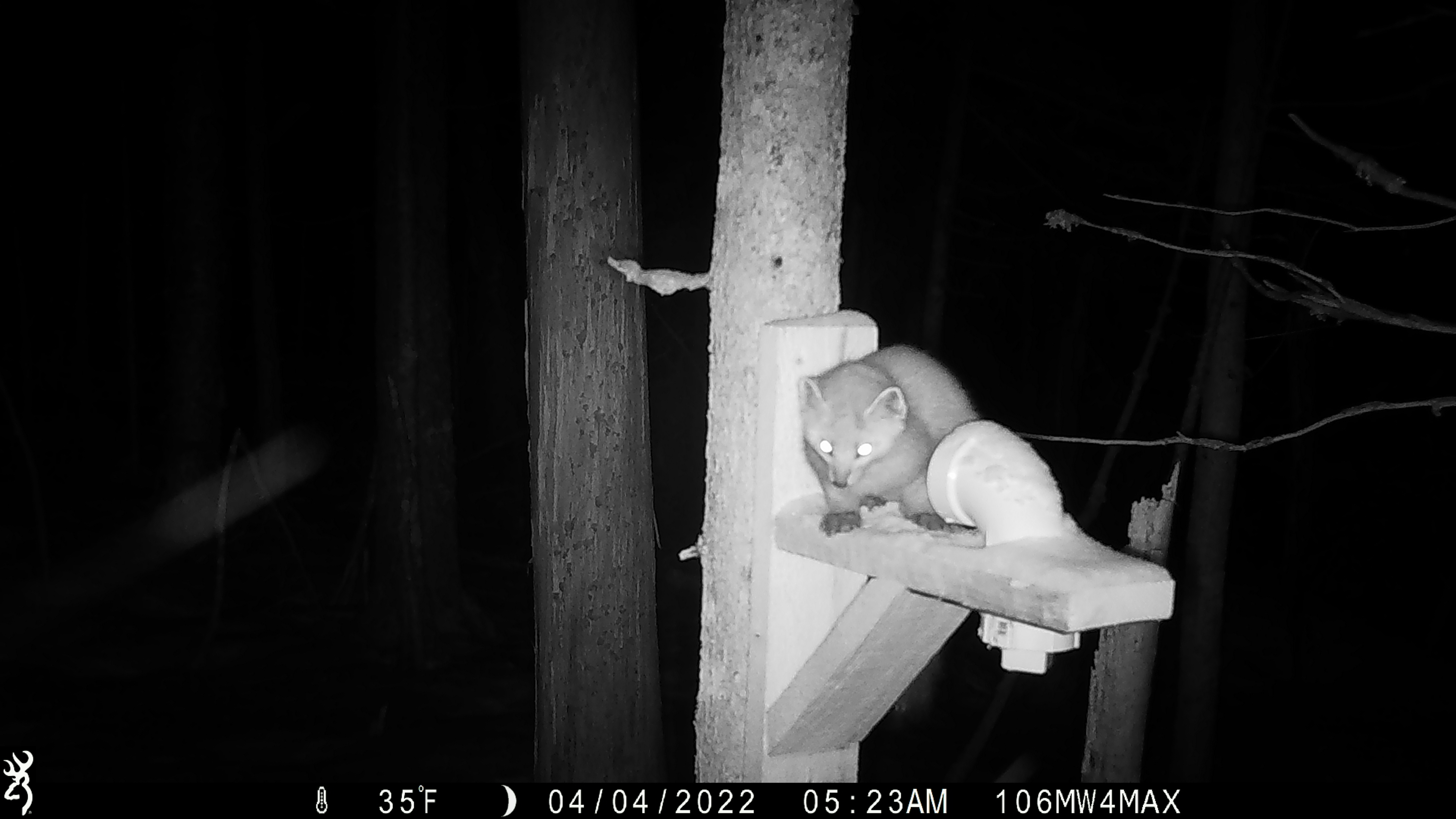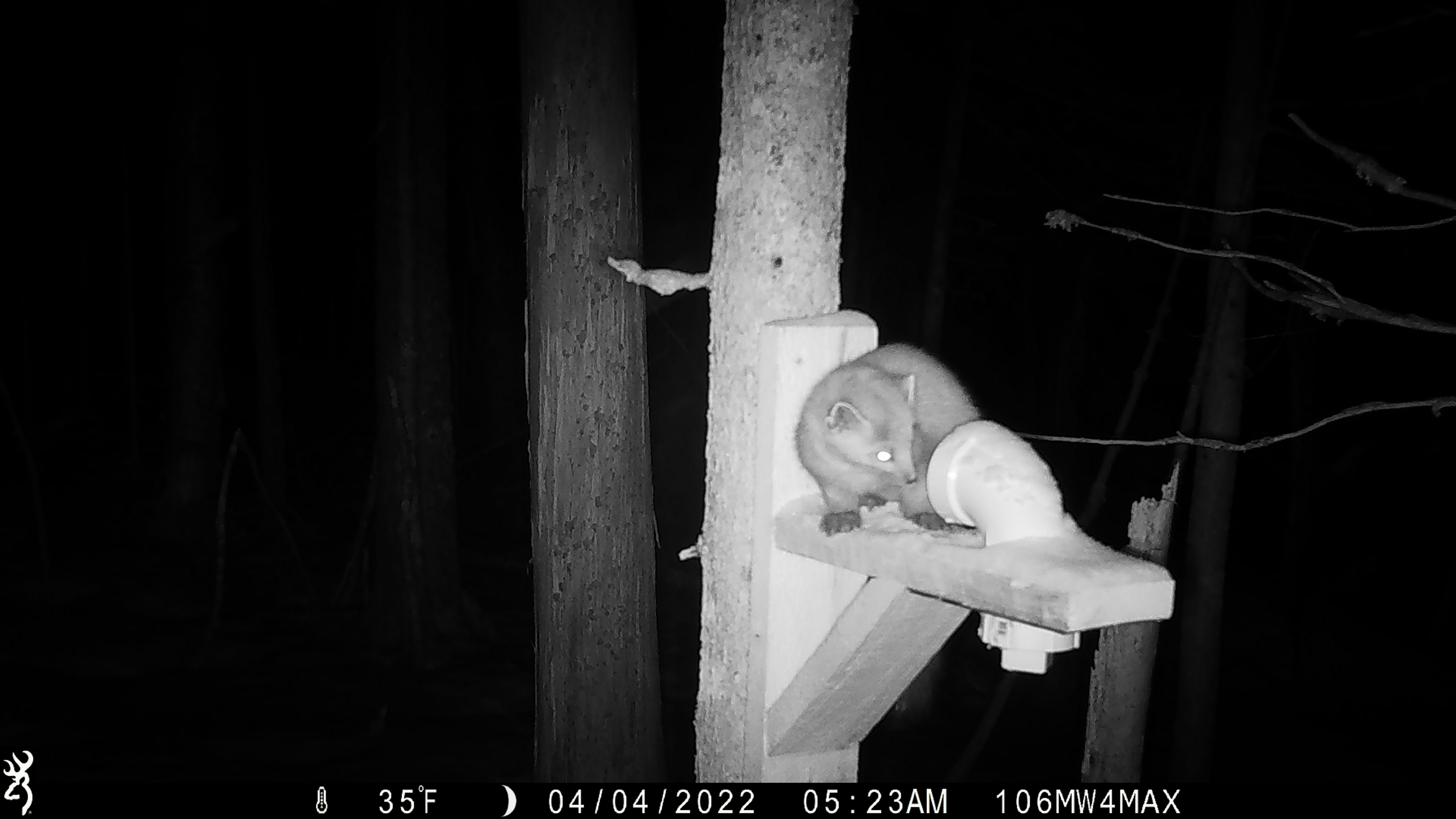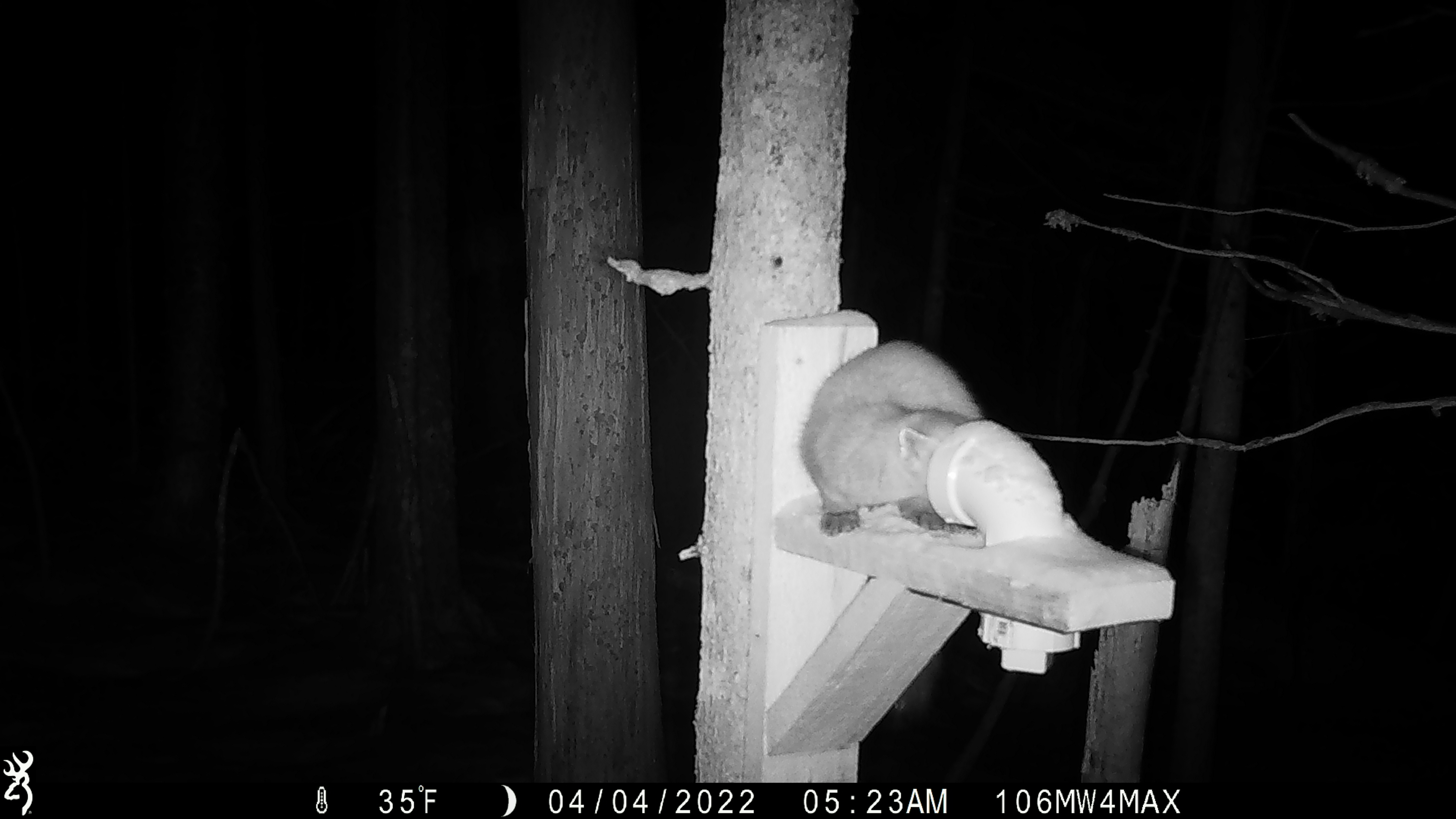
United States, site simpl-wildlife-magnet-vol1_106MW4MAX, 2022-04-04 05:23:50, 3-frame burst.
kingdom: Animalia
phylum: Chordata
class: Mammalia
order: Carnivora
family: Mustelidae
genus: Martes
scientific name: Martes americana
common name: american marten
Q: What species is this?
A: American marten (Martes americana).